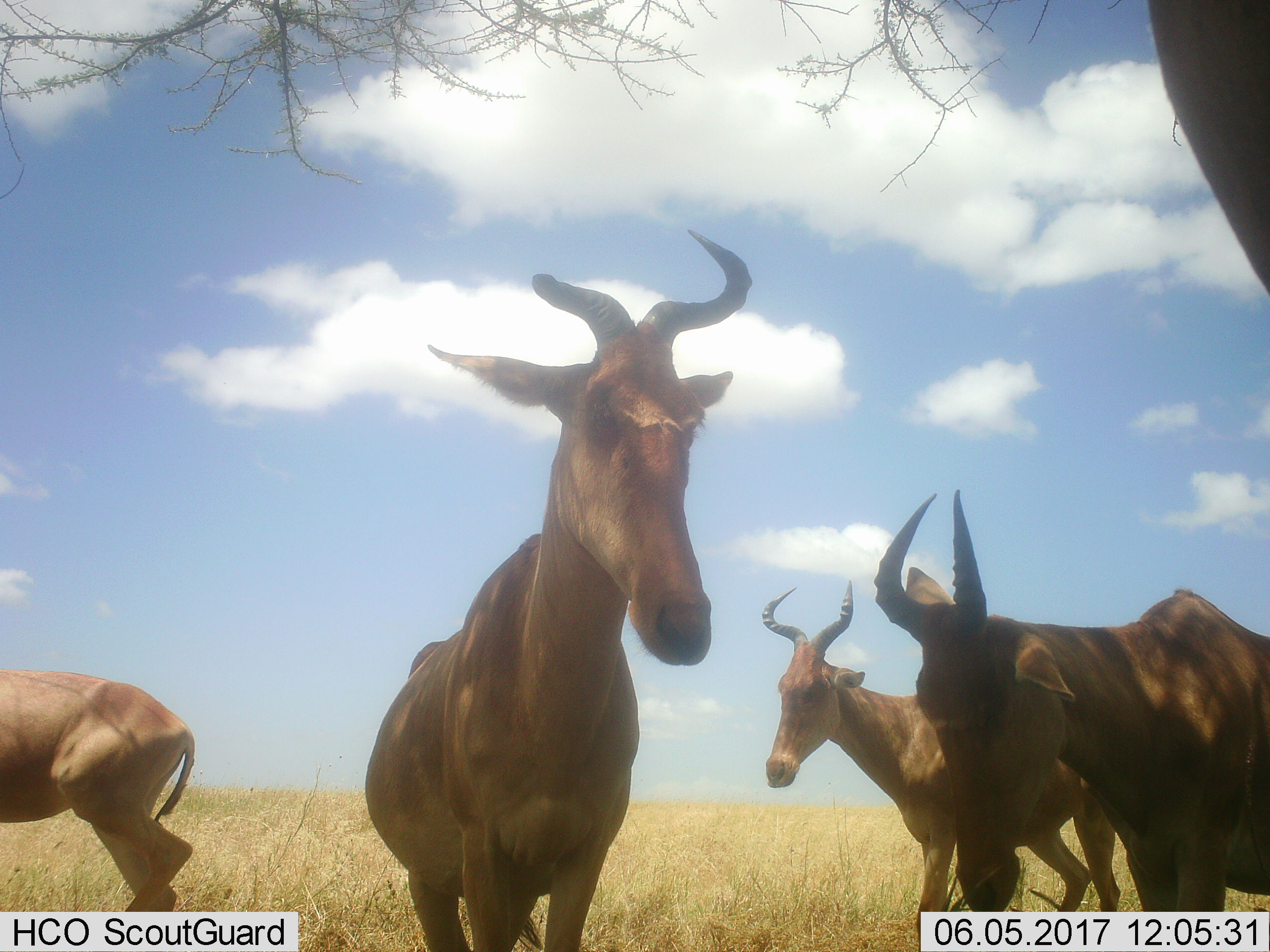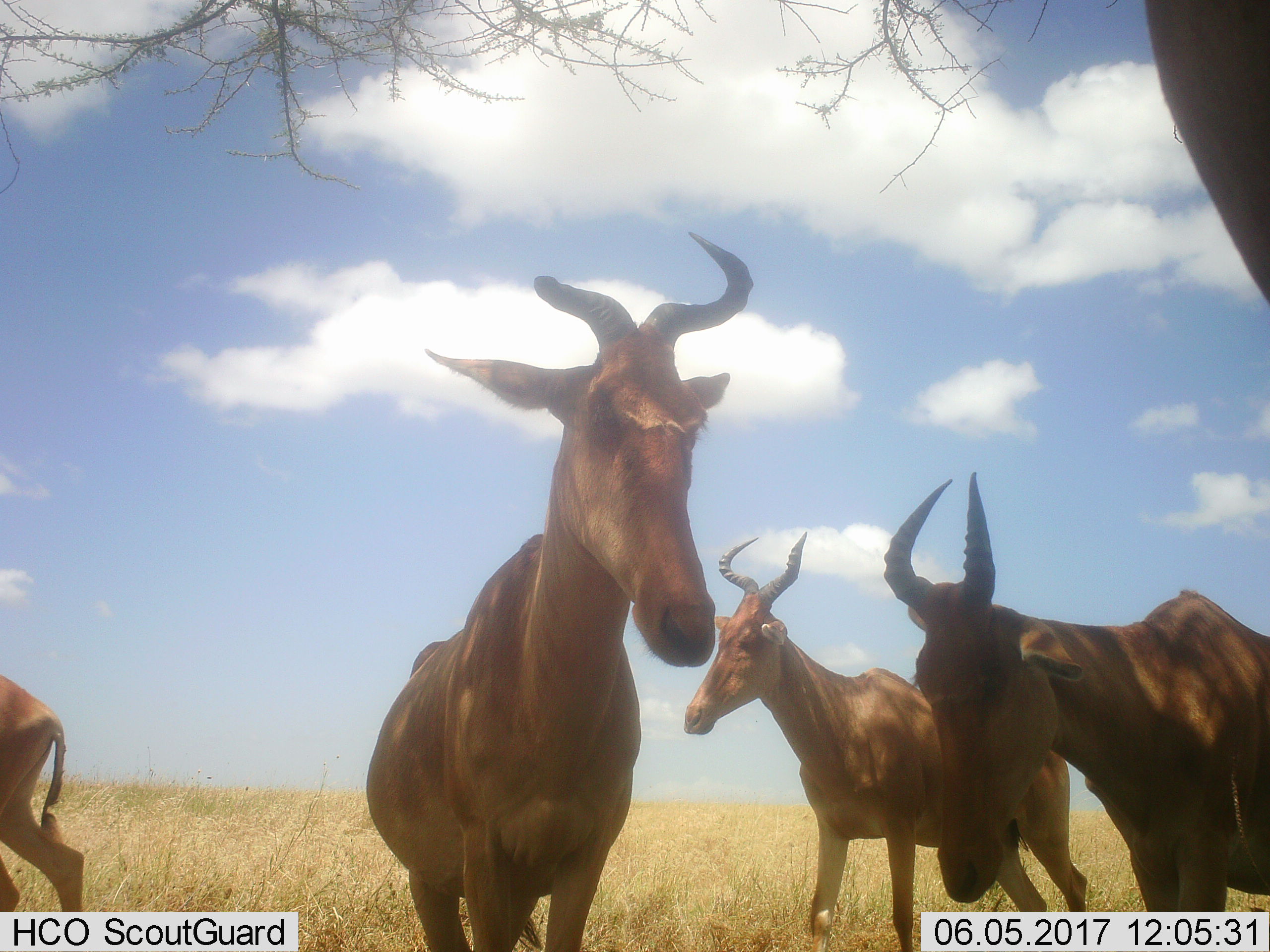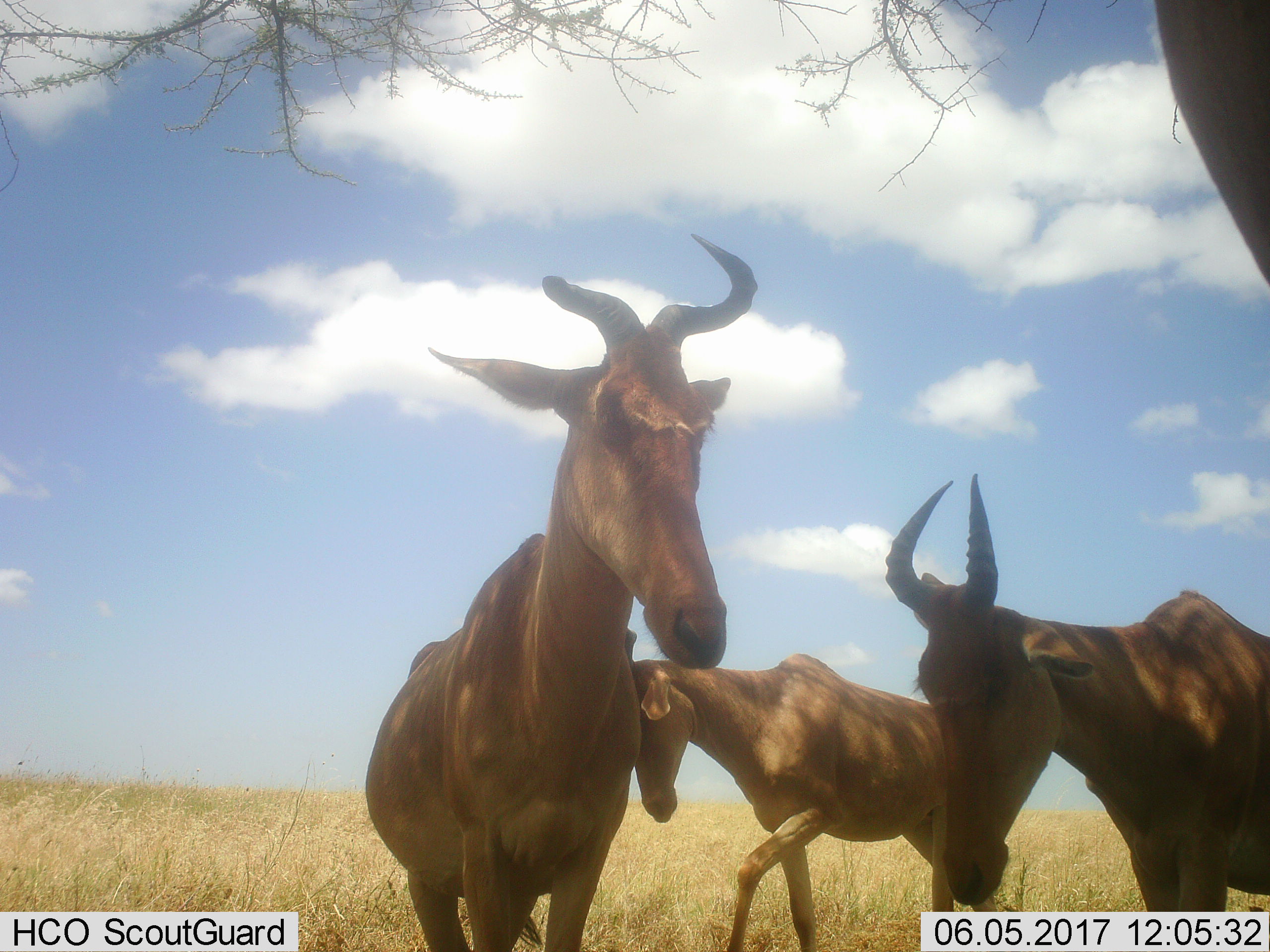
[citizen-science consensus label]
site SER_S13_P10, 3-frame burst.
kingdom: Animalia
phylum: Chordata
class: Mammalia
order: Artiodactyla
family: Bovidae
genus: Alcelaphus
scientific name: Alcelaphus buselaphus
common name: hartebeest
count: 4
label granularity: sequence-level